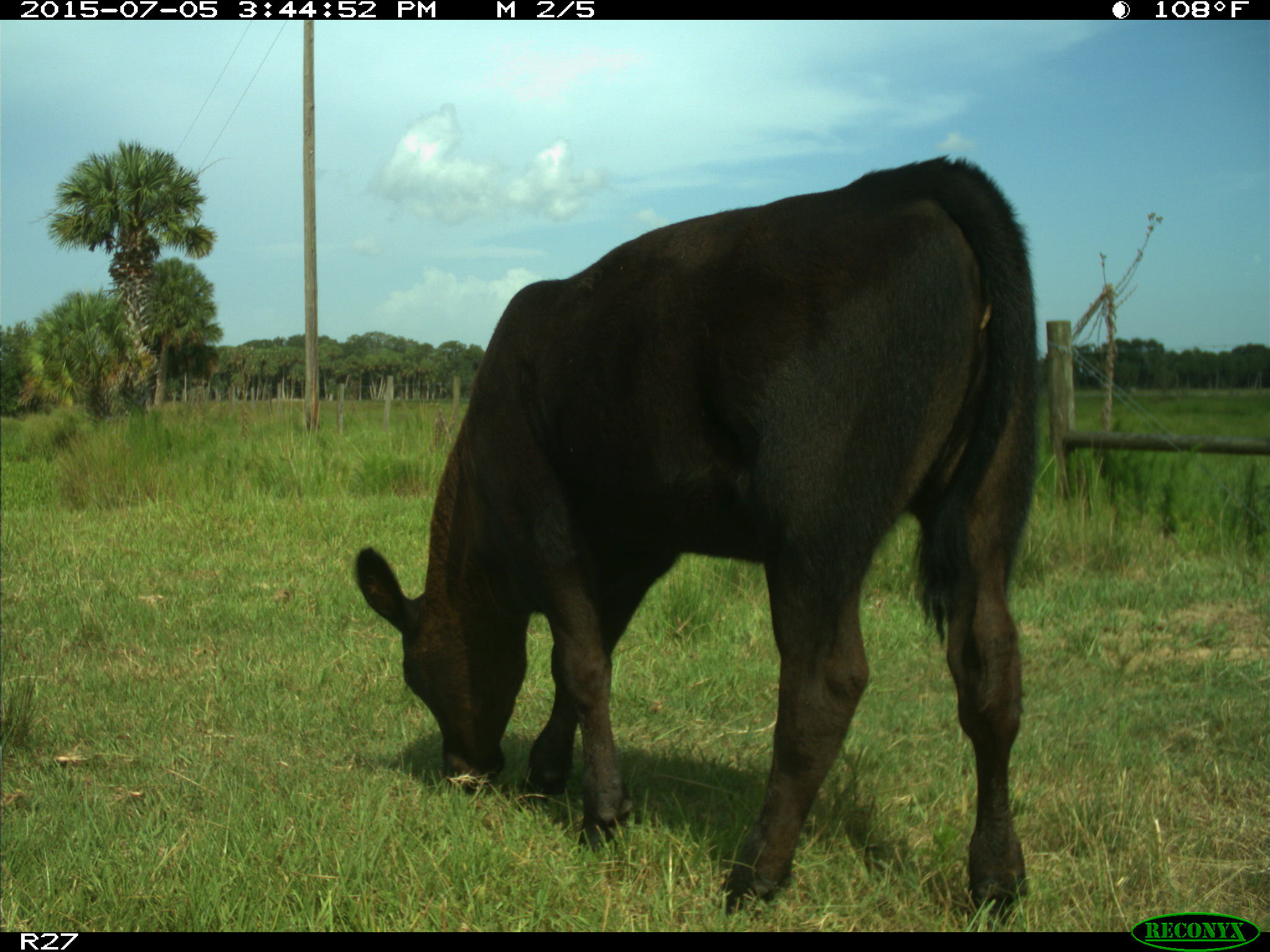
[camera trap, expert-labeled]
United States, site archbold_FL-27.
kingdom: Animalia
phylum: Chordata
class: Mammalia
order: Artiodactyla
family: Bovidae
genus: Bos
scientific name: Bos taurus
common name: domestic cow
Bos taurus (domestic cow).